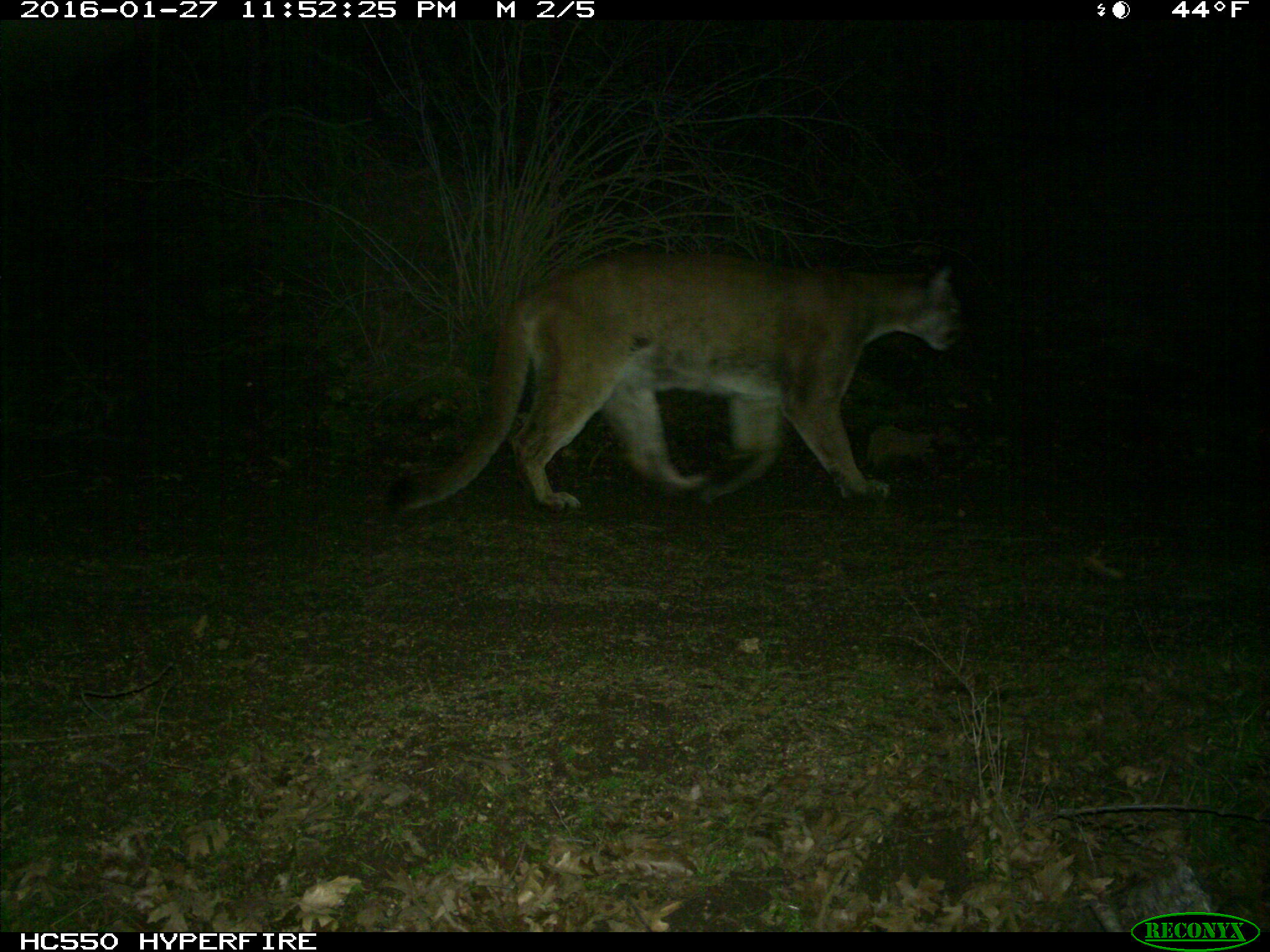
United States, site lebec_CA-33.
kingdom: Animalia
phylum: Chordata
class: Mammalia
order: Carnivora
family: Felidae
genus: Puma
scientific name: Puma concolor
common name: mountain lion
Puma concolor (mountain lion).